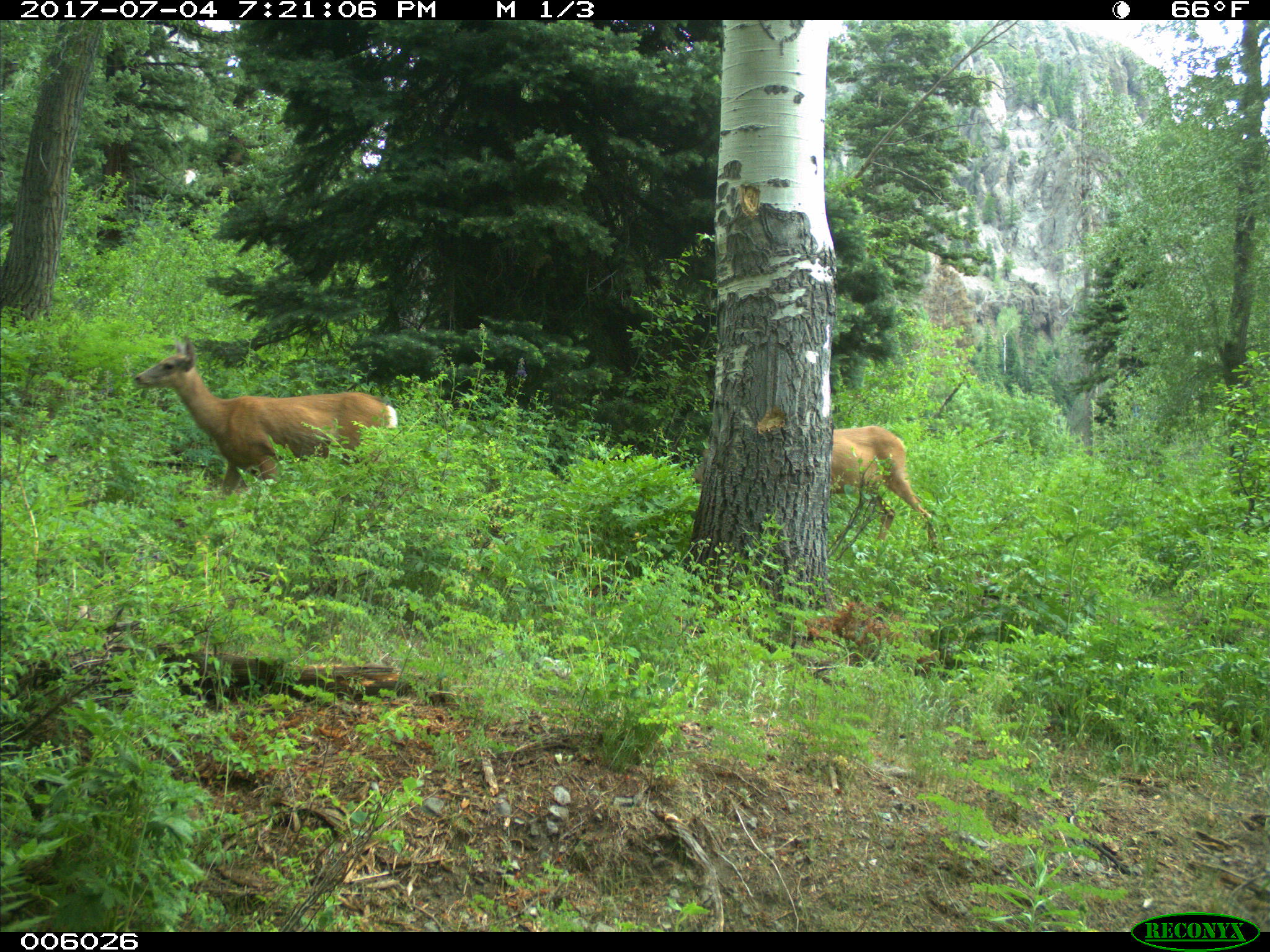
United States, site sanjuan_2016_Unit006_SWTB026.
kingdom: Animalia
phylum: Chordata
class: Mammalia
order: Artiodactyla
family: Cervidae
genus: Odocoileus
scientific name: Odocoileus hemionus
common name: mule deer